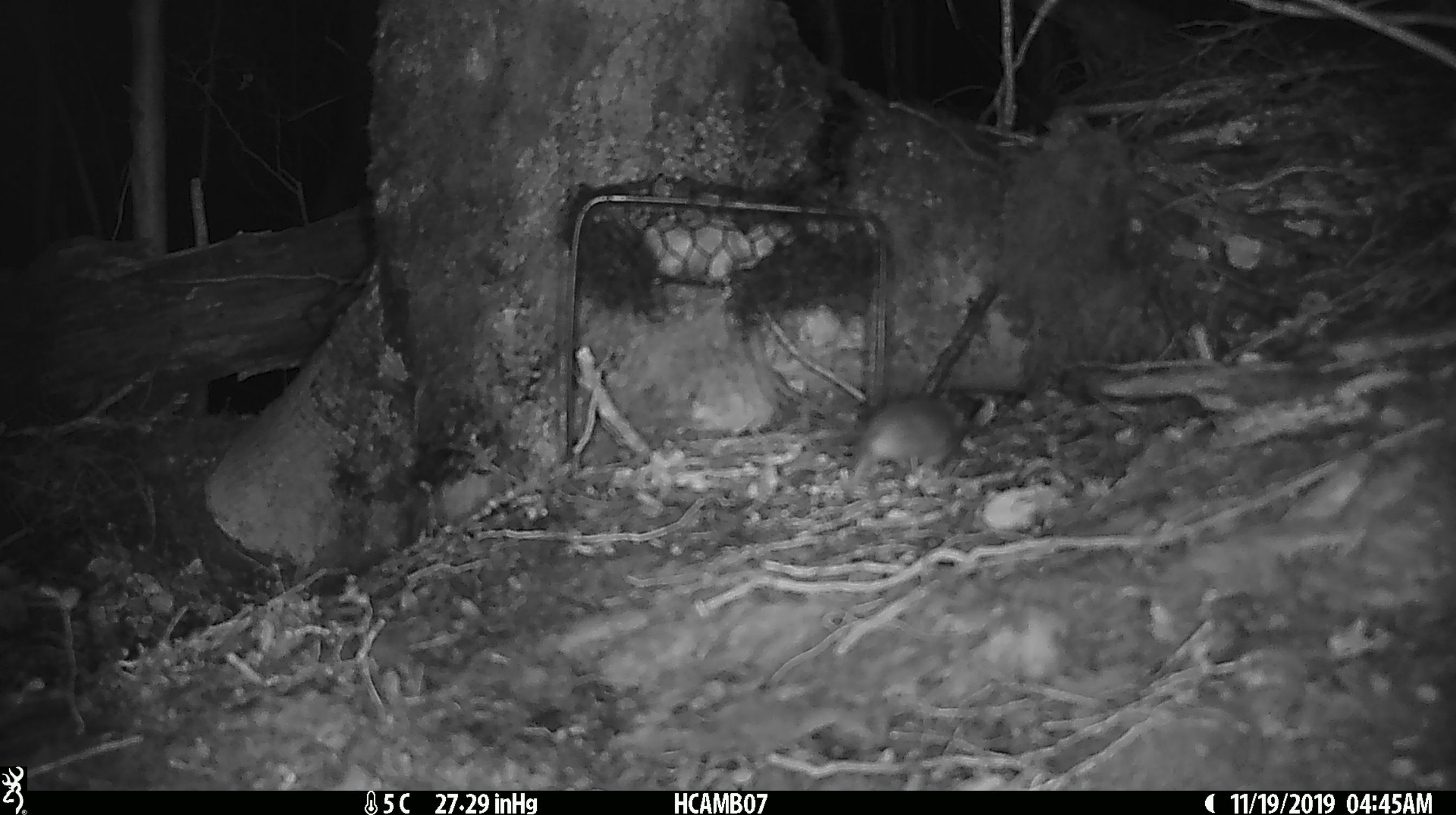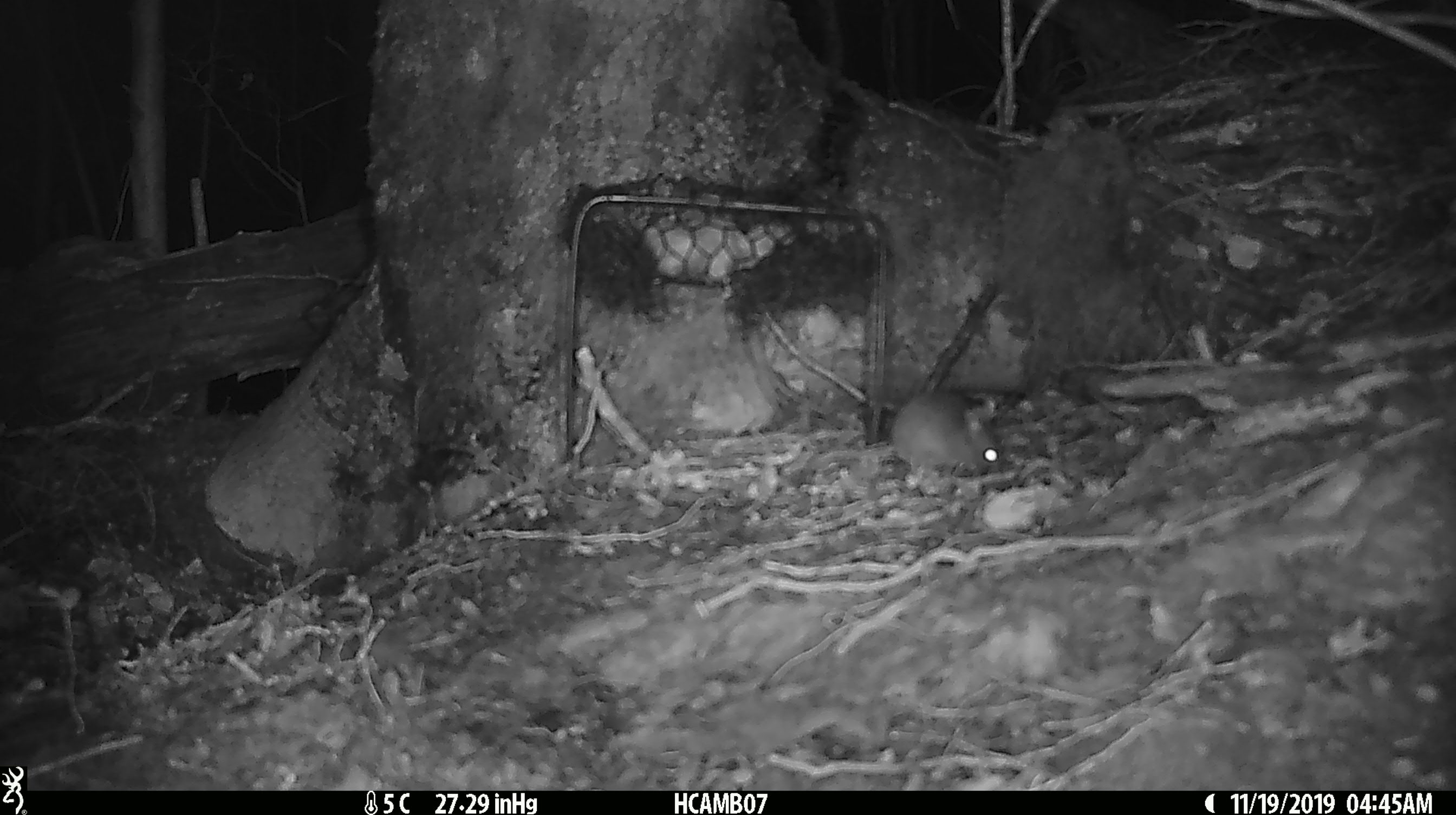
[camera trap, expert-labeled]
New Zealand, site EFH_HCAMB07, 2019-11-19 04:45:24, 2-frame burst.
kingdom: Animalia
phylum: Chordata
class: Mammalia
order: Rodentia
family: Muridae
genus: Mus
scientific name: Mus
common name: mouse